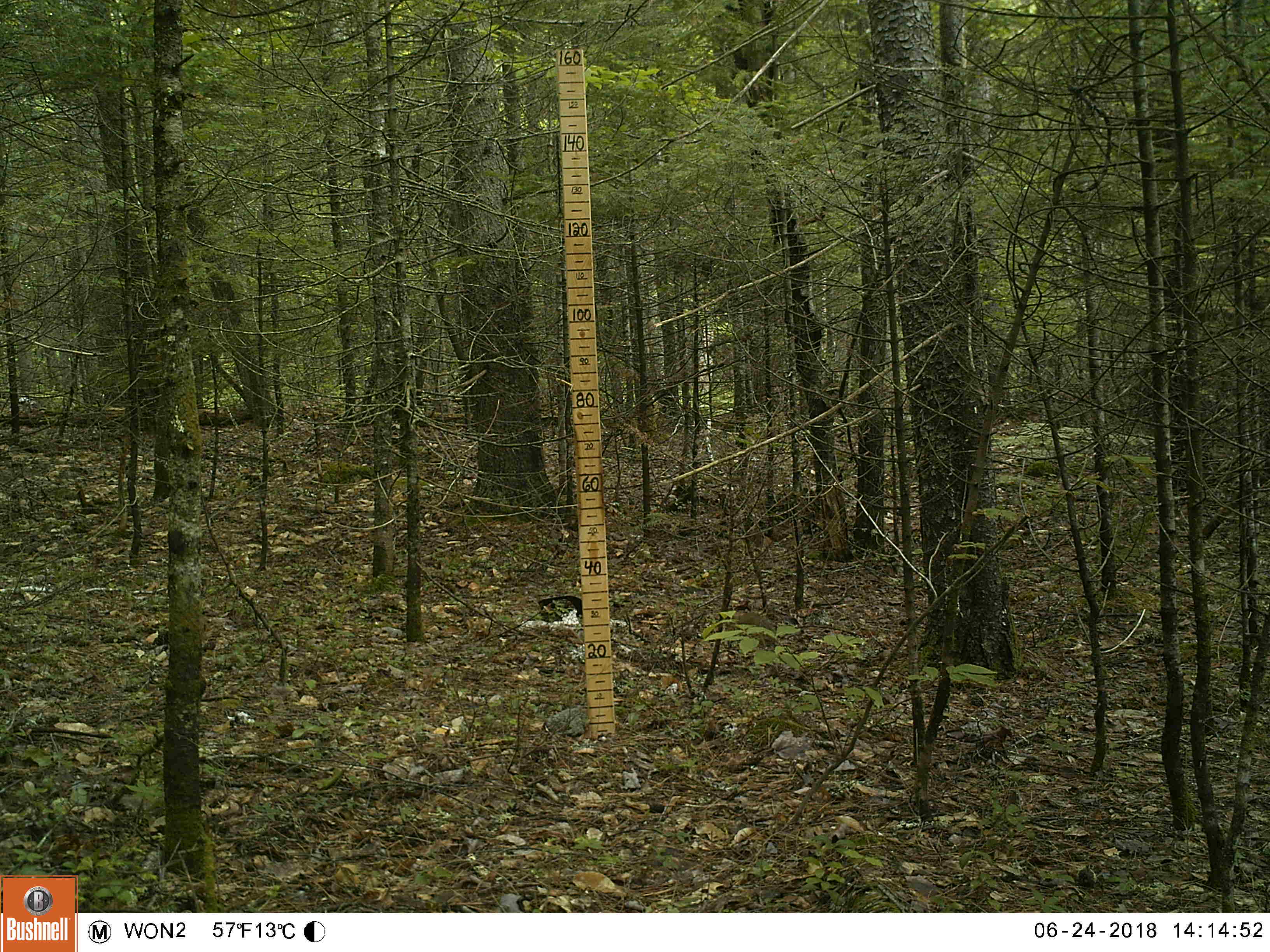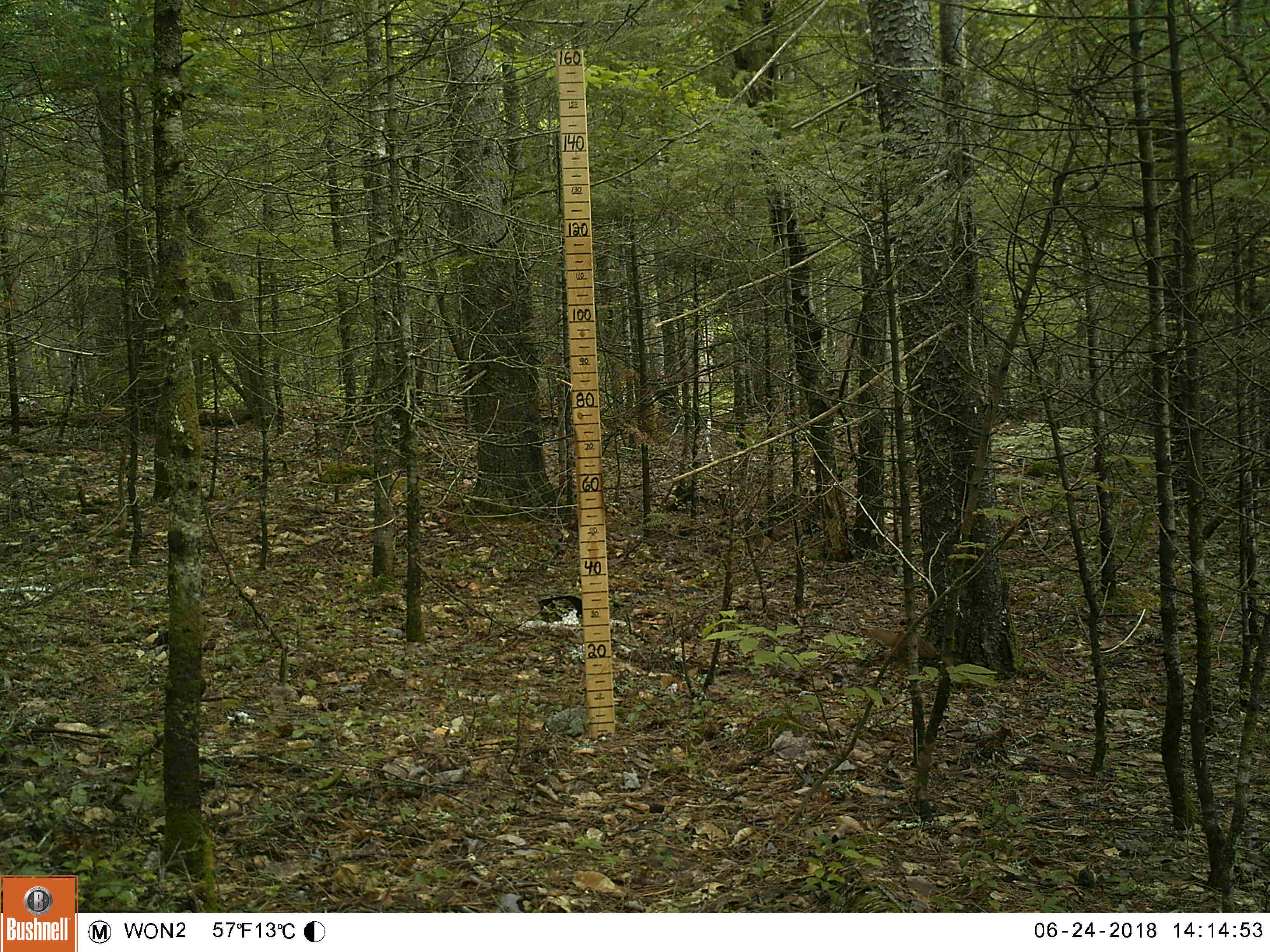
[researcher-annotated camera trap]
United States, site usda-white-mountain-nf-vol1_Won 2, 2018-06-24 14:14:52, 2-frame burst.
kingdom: Animalia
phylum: Chordata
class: Mammalia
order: Rodentia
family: Sciuridae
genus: Tamiasciurus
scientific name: Tamiasciurus hudsonicus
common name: red squirrel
Red squirrel (Tamiasciurus hudsonicus).